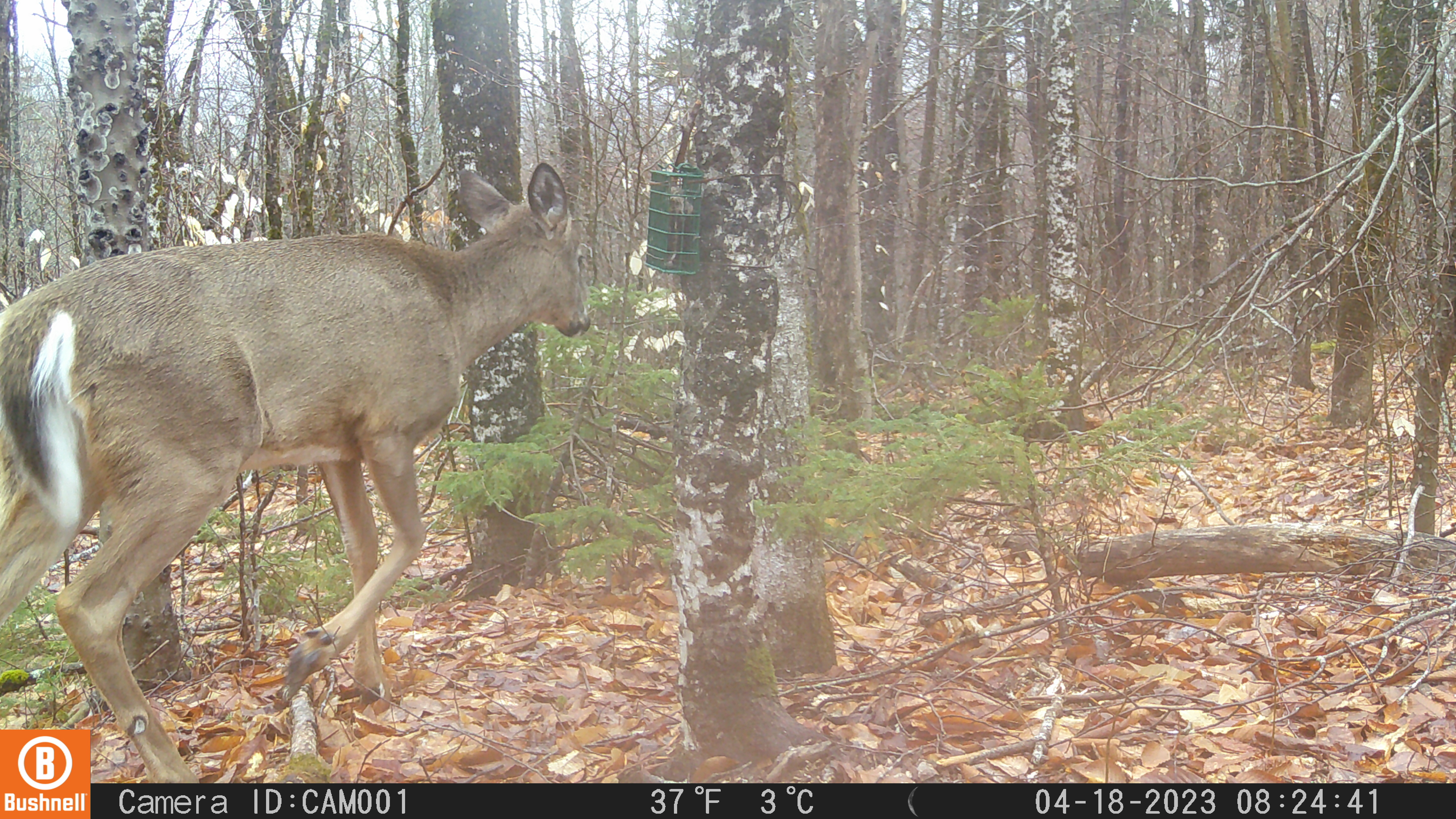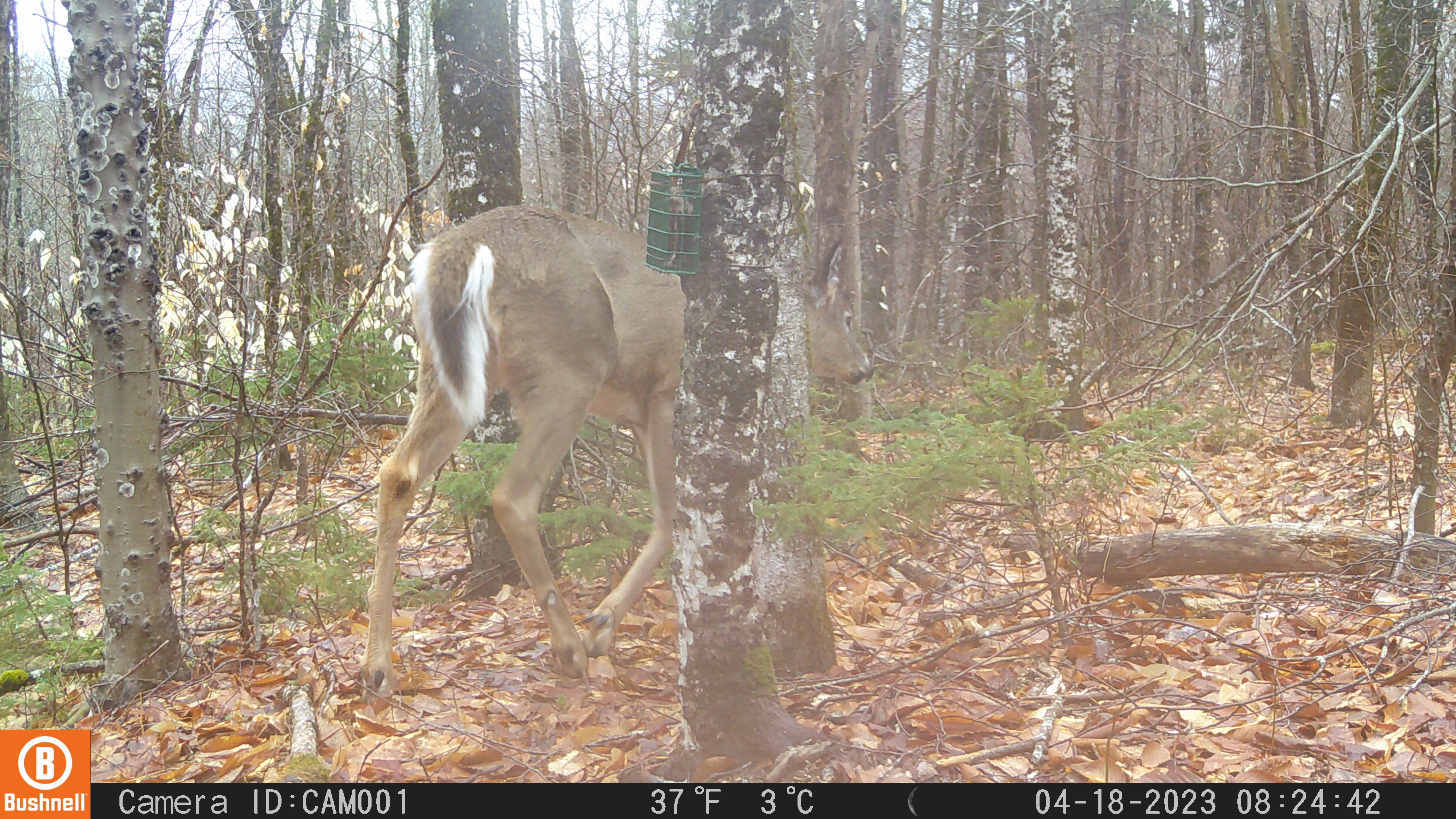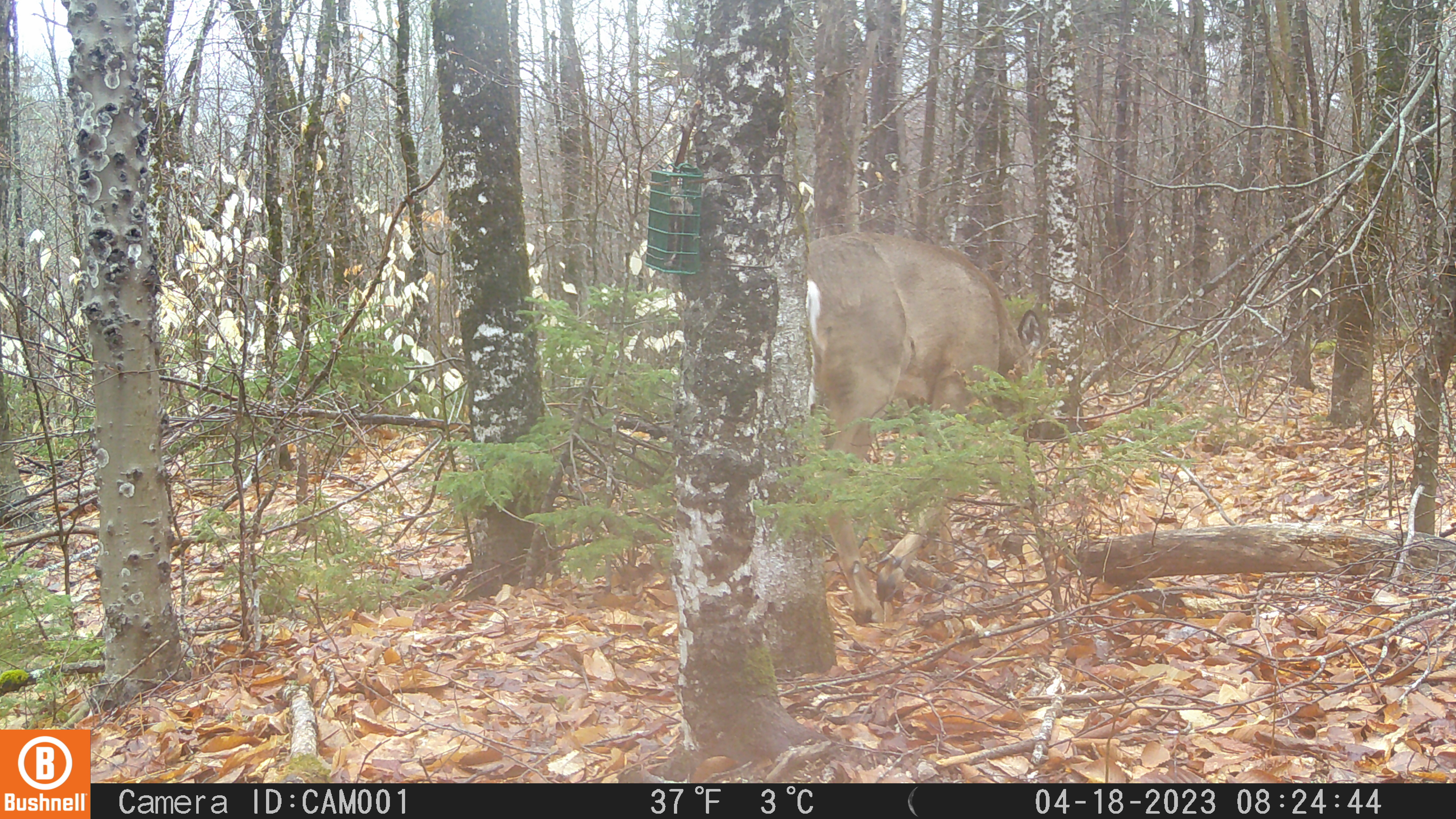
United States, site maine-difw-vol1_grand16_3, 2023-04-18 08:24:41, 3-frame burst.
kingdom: Animalia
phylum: Chordata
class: Mammalia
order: Artiodactyla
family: Cervidae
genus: Odocoileus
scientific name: Odocoileus virginianus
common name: white-tailed deer